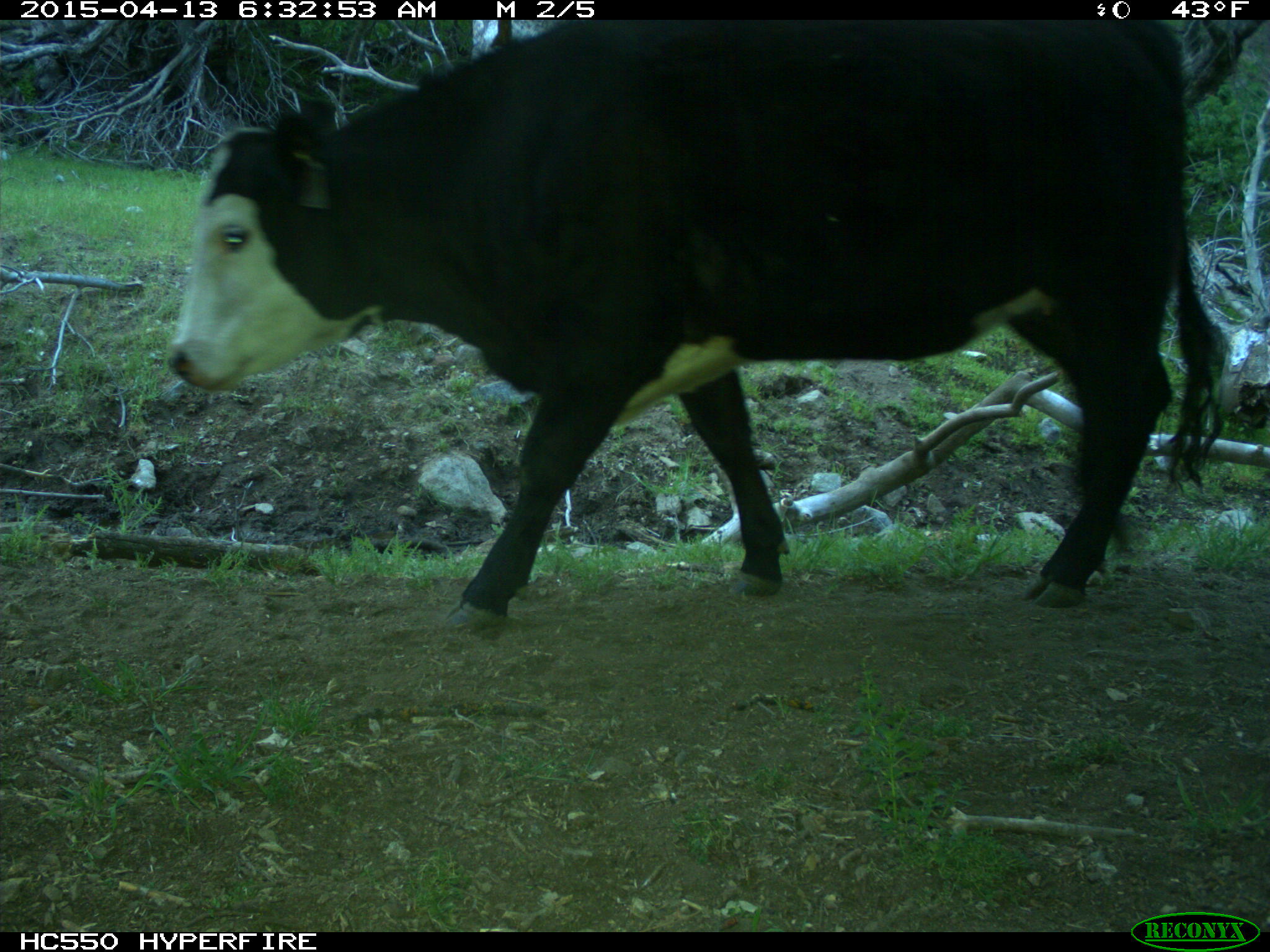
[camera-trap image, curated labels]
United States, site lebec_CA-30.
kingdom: Animalia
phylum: Chordata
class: Mammalia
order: Artiodactyla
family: Bovidae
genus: Bos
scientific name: Bos taurus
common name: domestic cow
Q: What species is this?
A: Bos taurus (domestic cow).